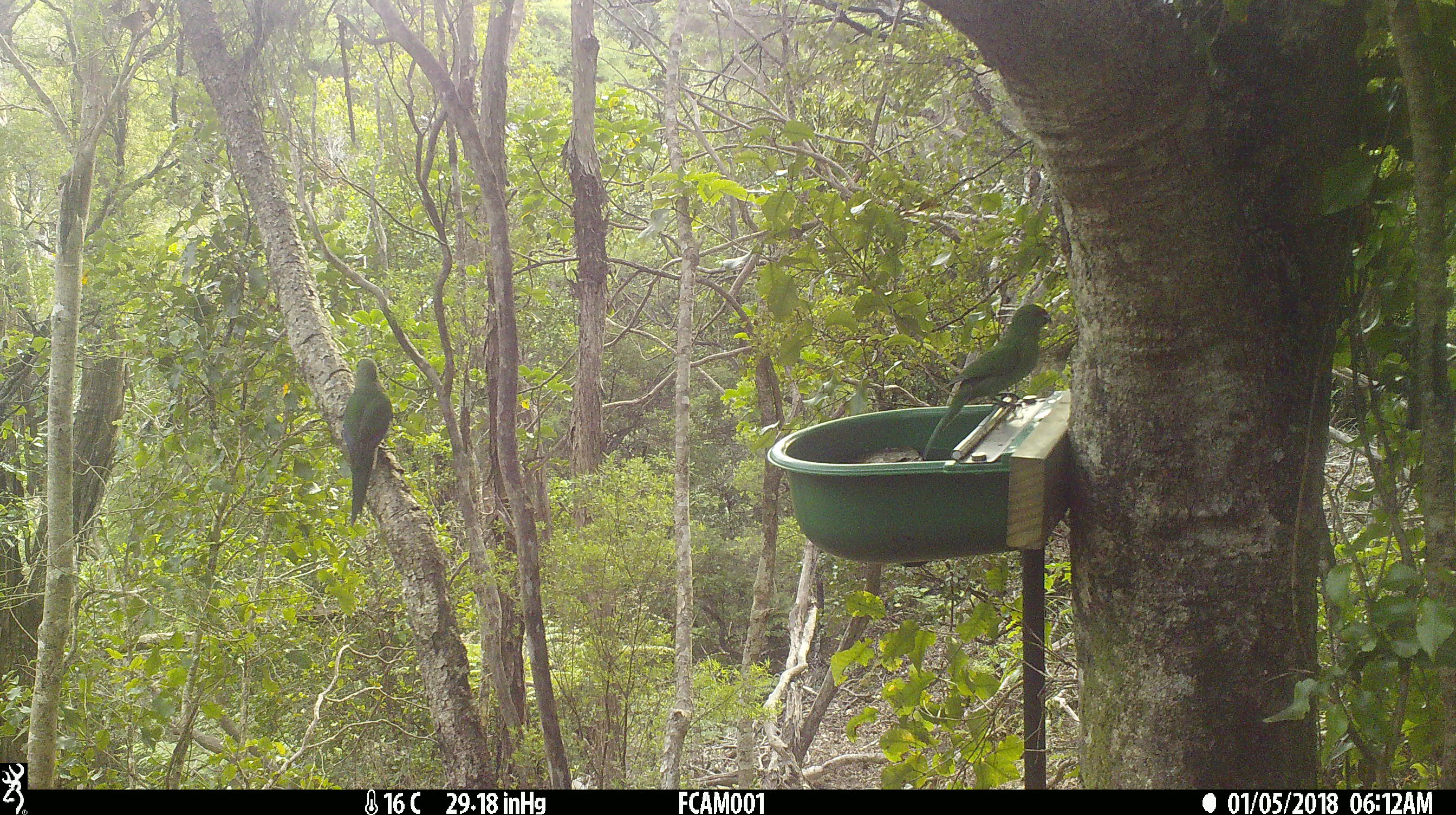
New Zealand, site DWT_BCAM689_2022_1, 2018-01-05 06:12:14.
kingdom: Animalia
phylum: Chordata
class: Aves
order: Psittaciformes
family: Psittaculidae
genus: Cyanoramphus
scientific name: Cyanoramphus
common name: parakeet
Parakeet (Cyanoramphus).